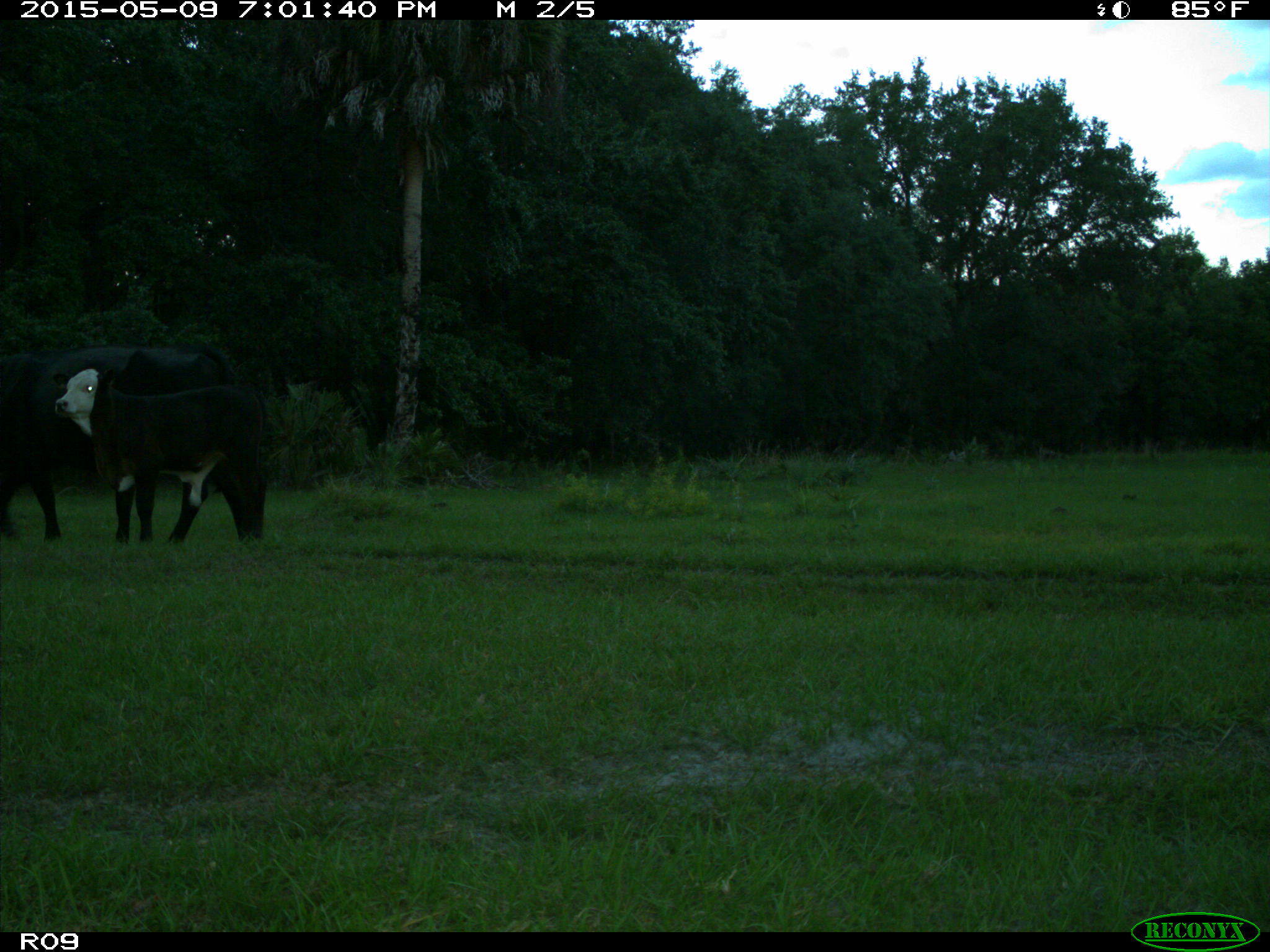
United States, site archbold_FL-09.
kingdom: Animalia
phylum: Chordata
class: Mammalia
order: Artiodactyla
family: Bovidae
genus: Bos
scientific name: Bos taurus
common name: domestic cow